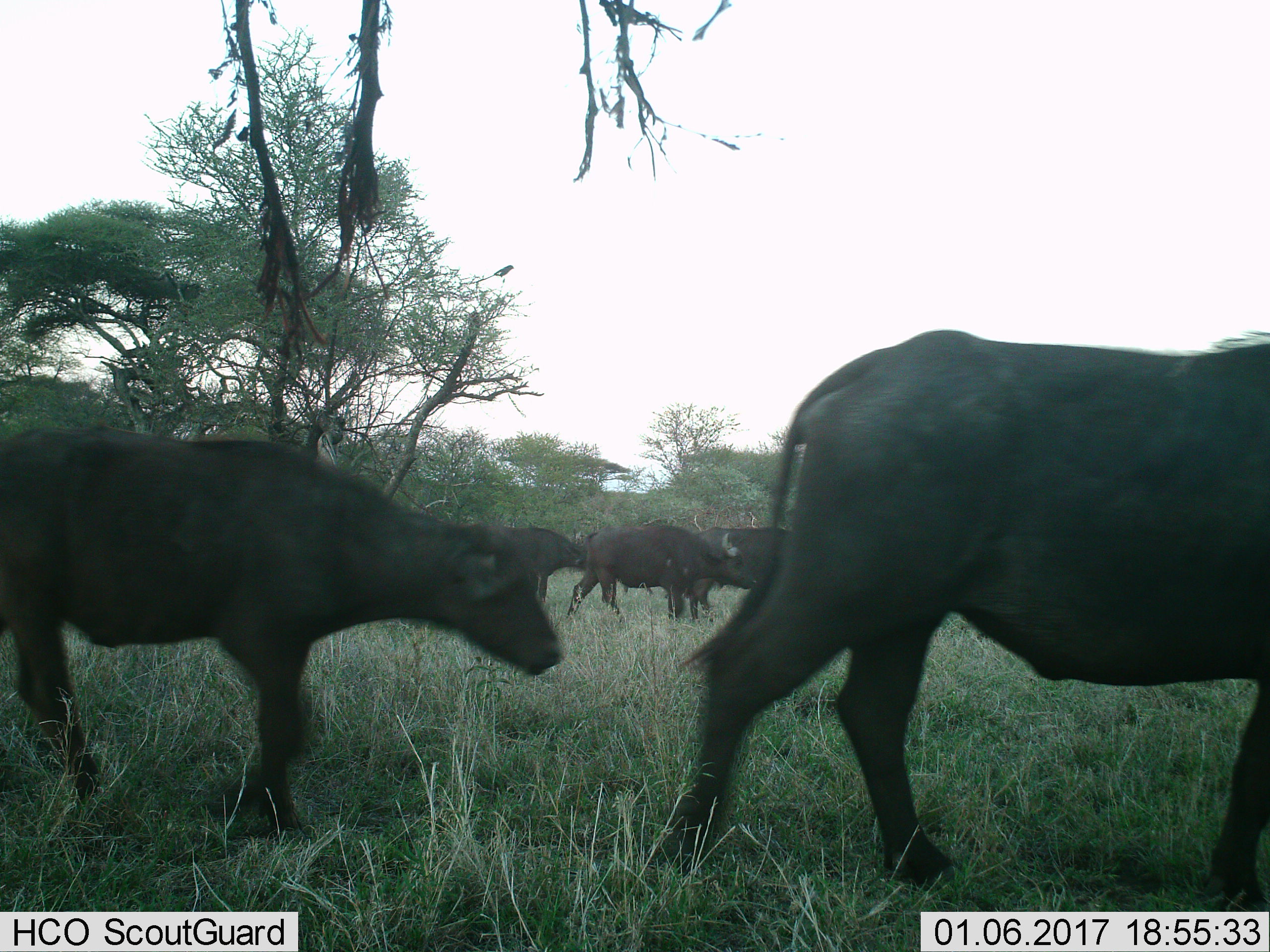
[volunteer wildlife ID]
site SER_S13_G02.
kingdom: Animalia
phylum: Chordata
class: Mammalia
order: Artiodactyla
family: Bovidae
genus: Syncerus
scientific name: Syncerus caffer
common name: african buffalo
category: buffalo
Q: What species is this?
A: Buffalo (african buffalo) (Syncerus caffer).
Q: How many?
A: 5.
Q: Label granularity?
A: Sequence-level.